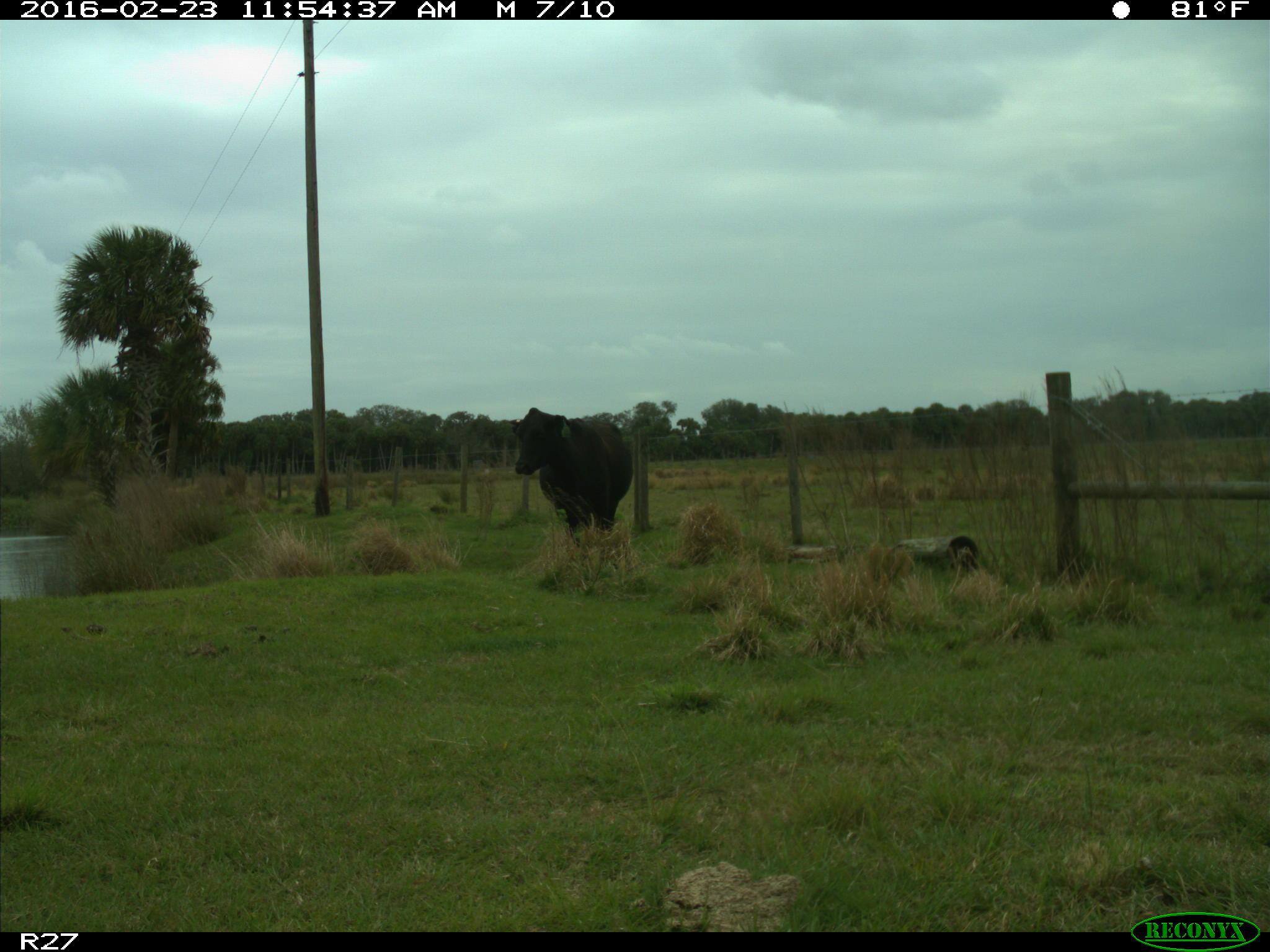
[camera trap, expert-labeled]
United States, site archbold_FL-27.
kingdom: Animalia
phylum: Chordata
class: Mammalia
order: Artiodactyla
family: Bovidae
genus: Bos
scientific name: Bos taurus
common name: domestic cow